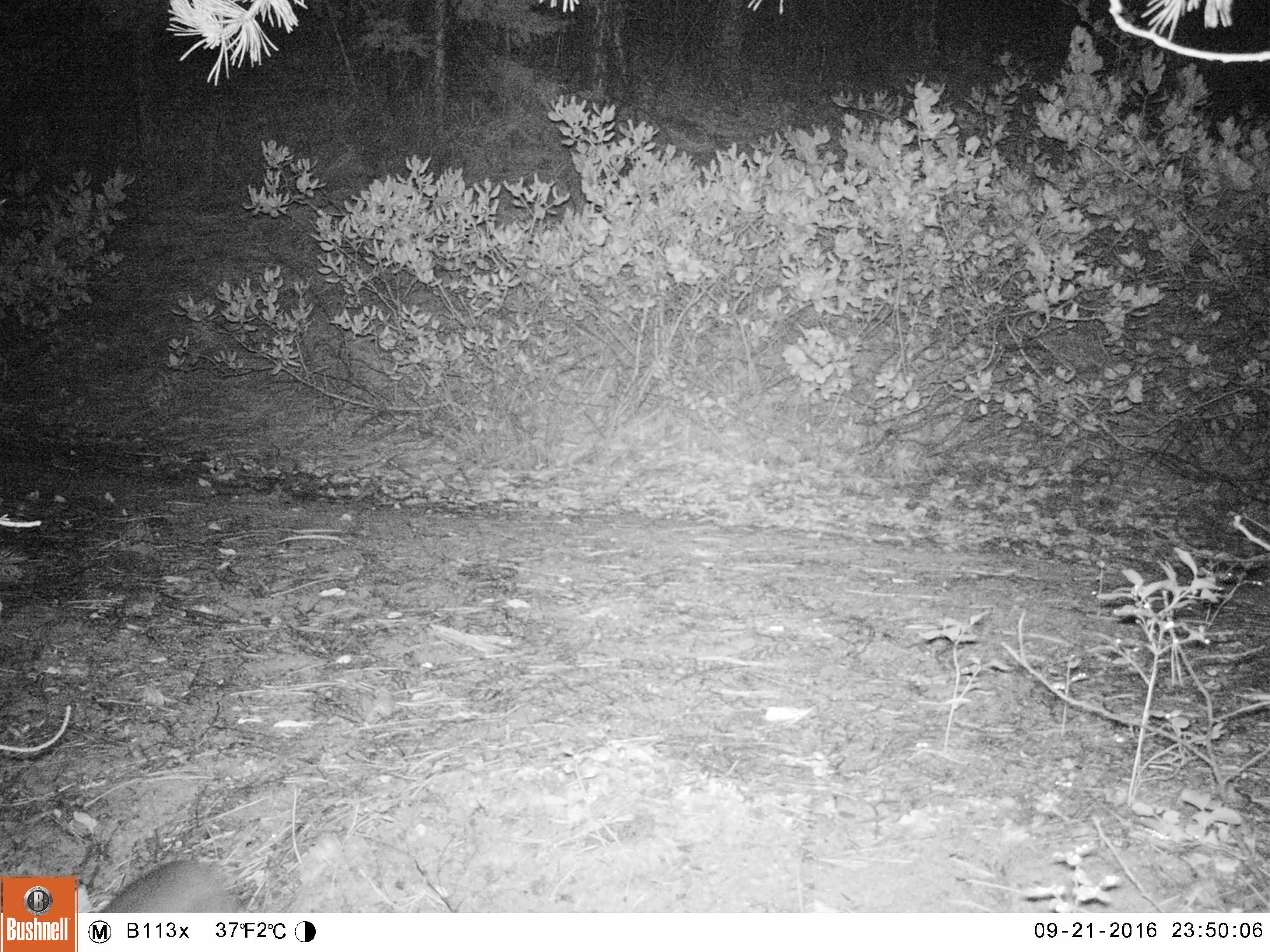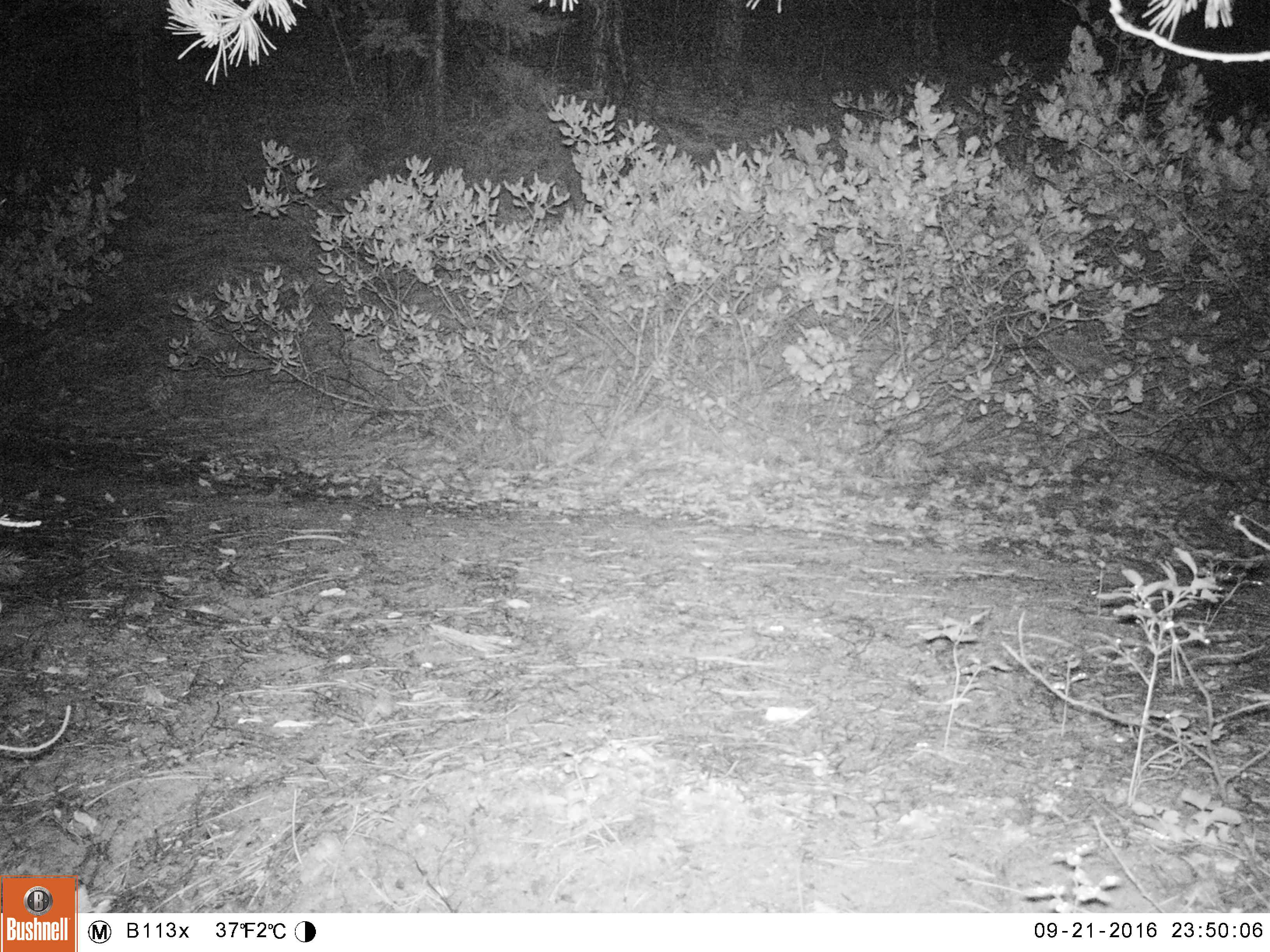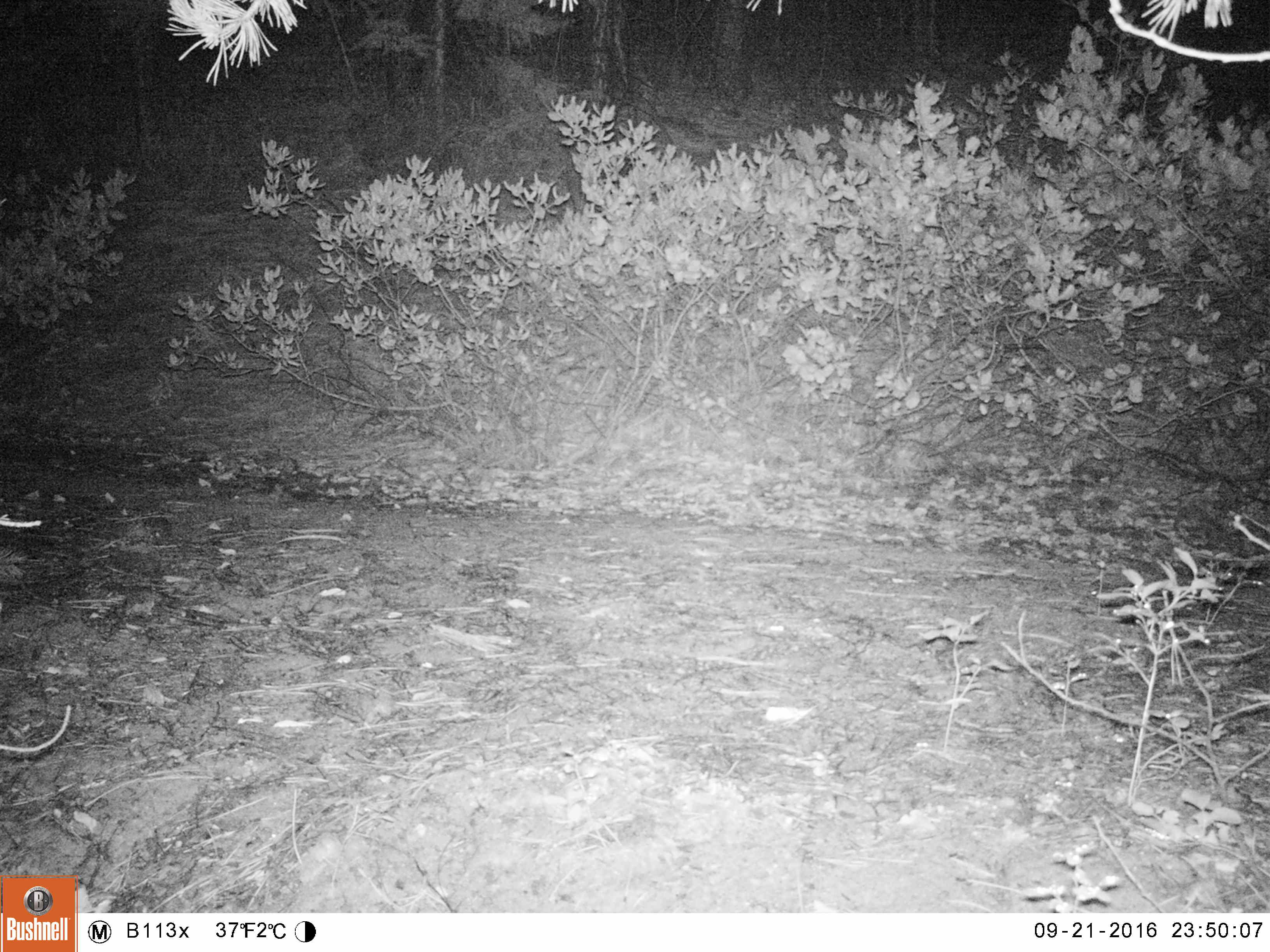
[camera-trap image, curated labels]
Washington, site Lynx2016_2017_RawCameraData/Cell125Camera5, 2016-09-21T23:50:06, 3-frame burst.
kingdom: Animalia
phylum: Chordata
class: Mammalia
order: Lagomorpha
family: Leporidae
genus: Lepus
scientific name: Lepus americanus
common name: snowshoe hare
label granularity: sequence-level